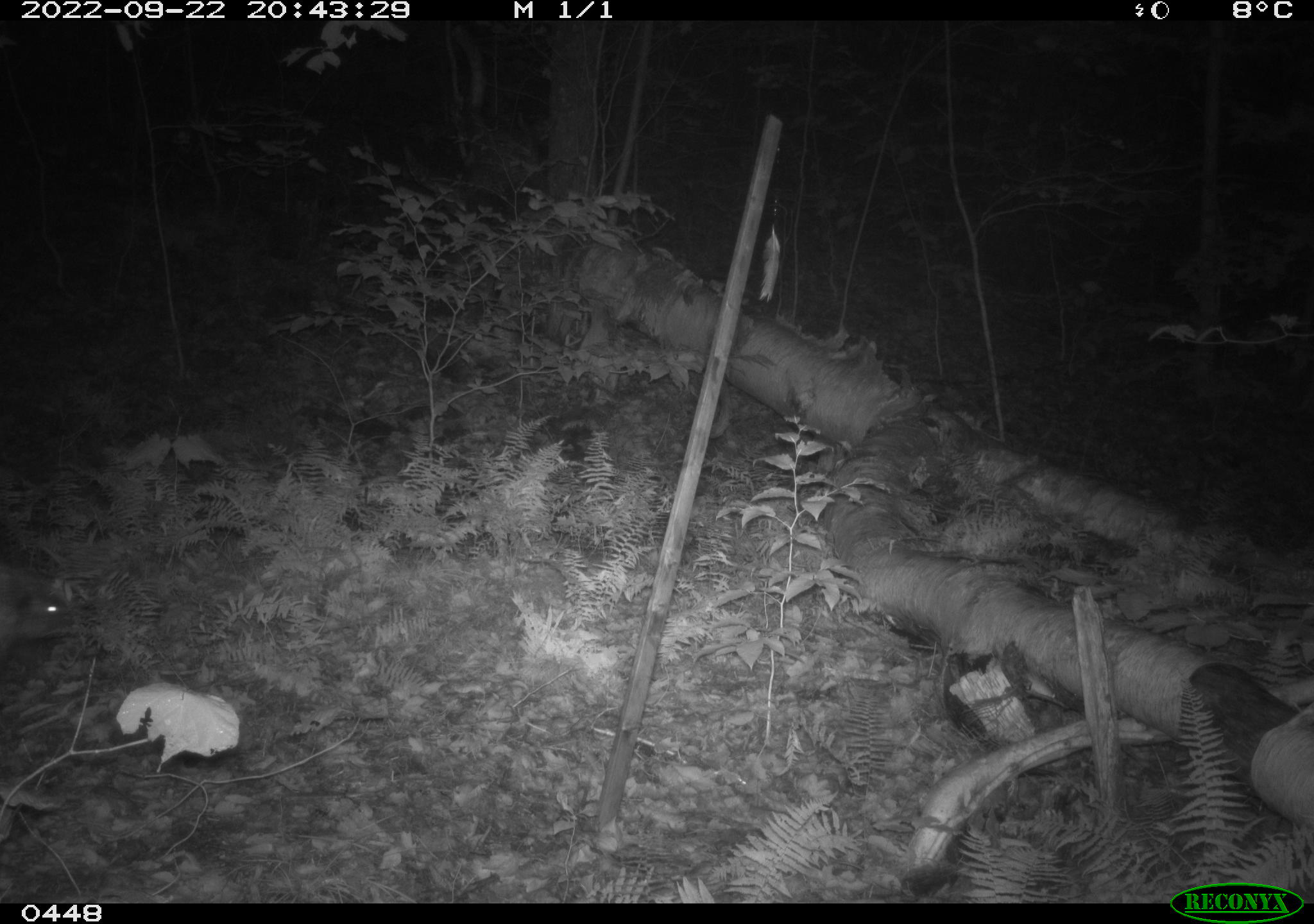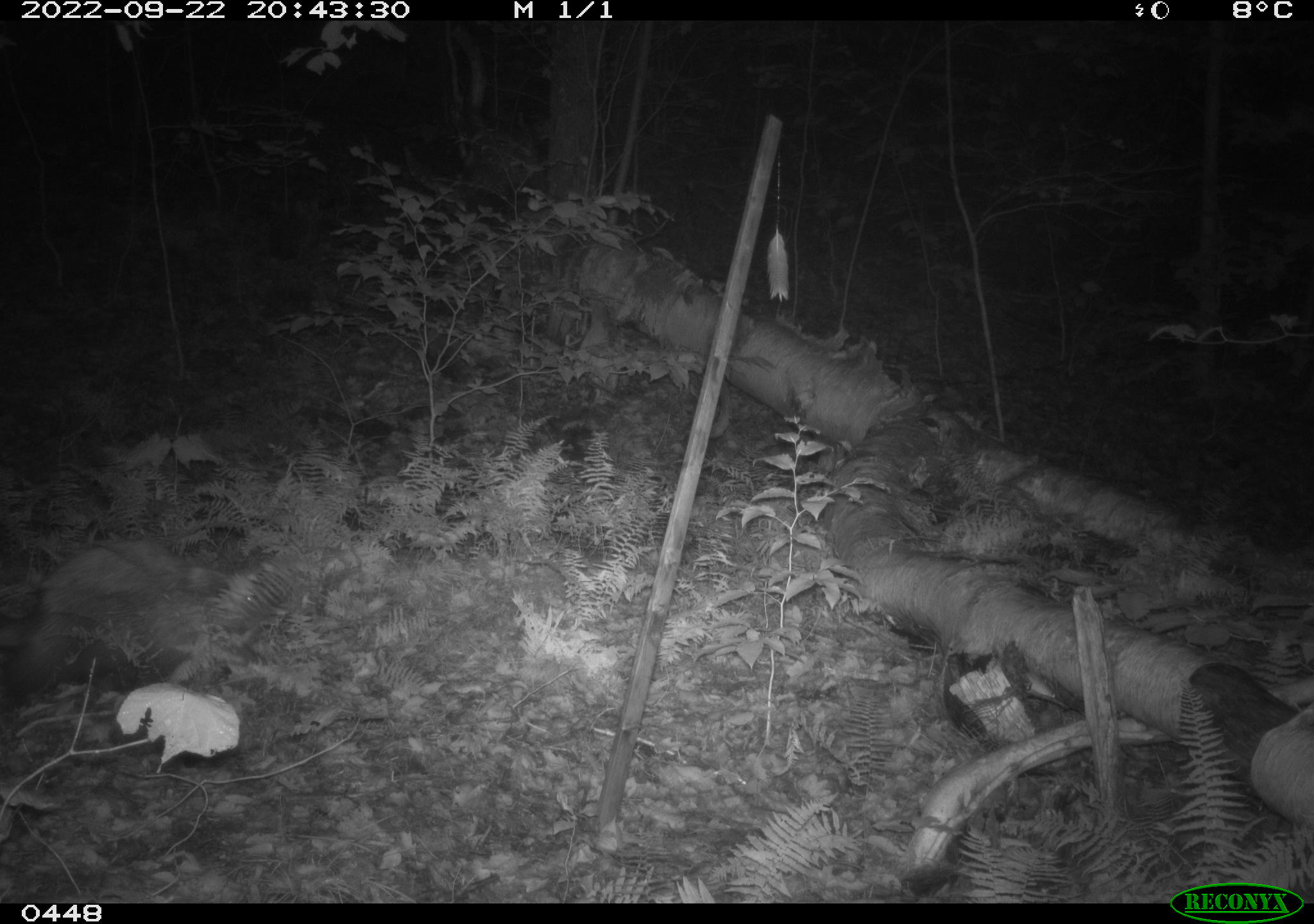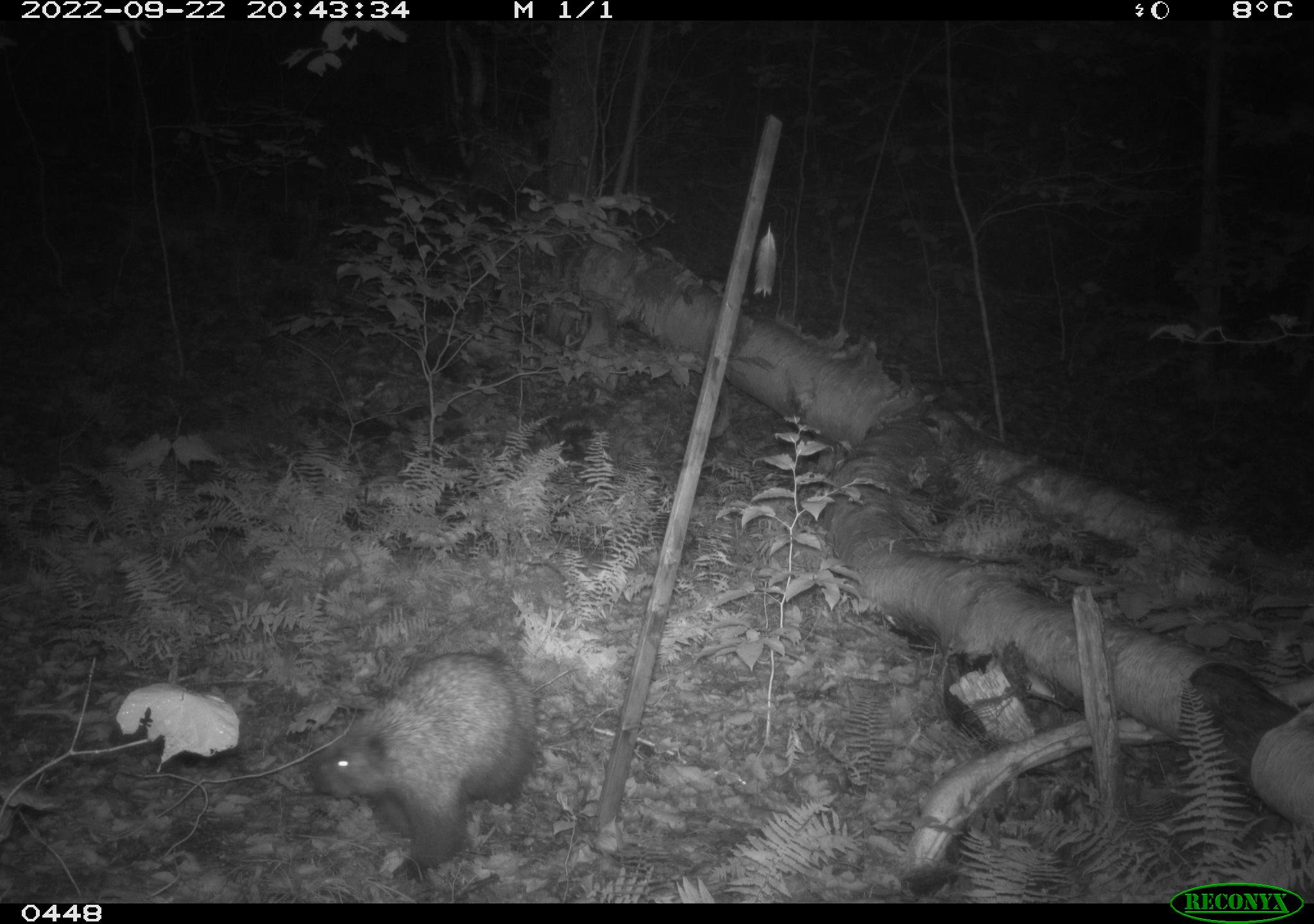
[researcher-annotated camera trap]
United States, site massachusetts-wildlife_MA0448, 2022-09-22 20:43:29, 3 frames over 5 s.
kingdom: Animalia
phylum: Chordata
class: Mammalia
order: Rodentia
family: Erethizontidae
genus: Erethizon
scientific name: Erethizon dorsatum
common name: porcupine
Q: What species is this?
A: Porcupine (Erethizon dorsatum).